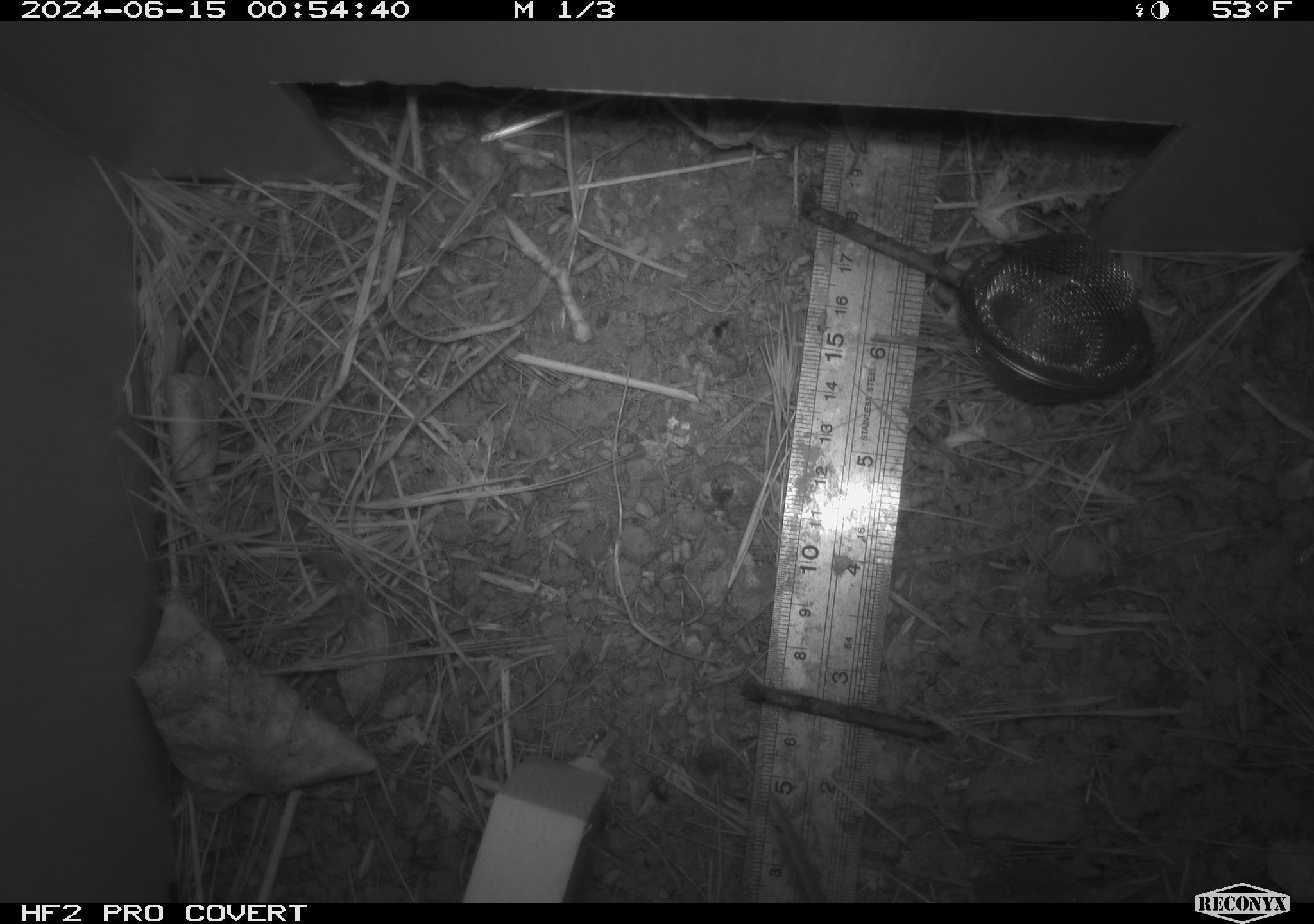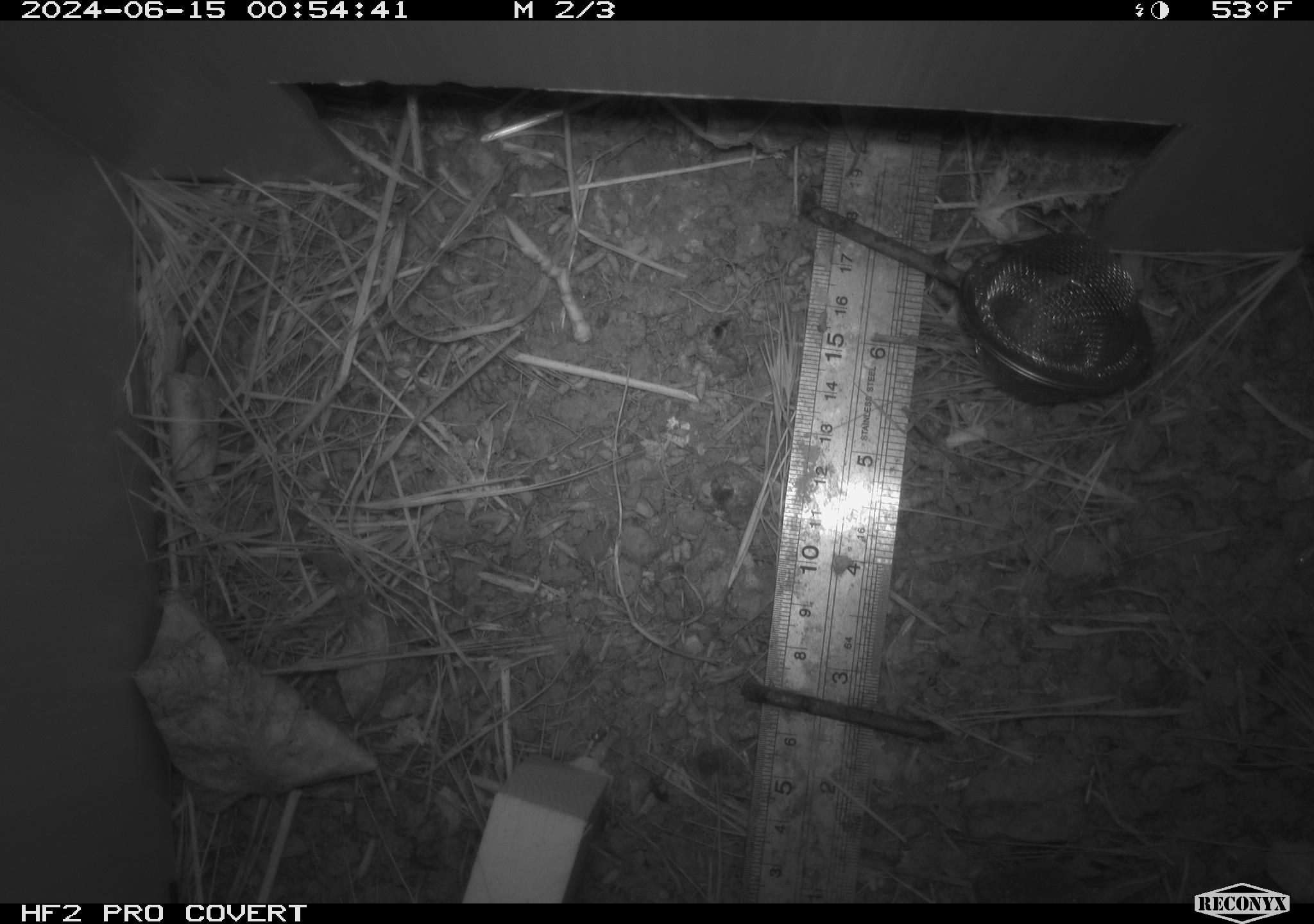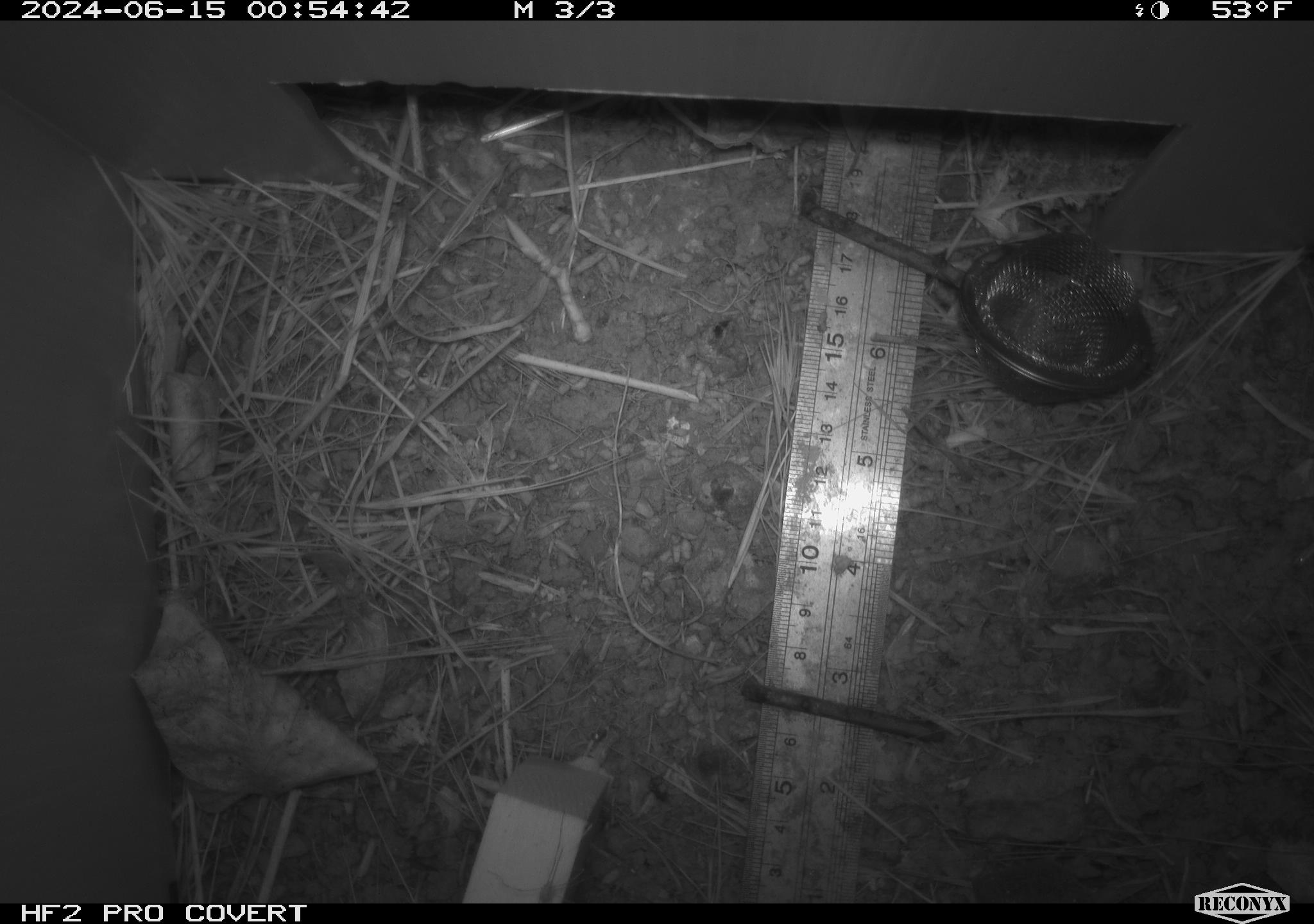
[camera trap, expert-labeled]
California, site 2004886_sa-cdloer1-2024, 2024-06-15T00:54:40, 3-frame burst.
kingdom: Animalia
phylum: Chordata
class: Mammalia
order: Rodentia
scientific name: Rodentia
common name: mouse species